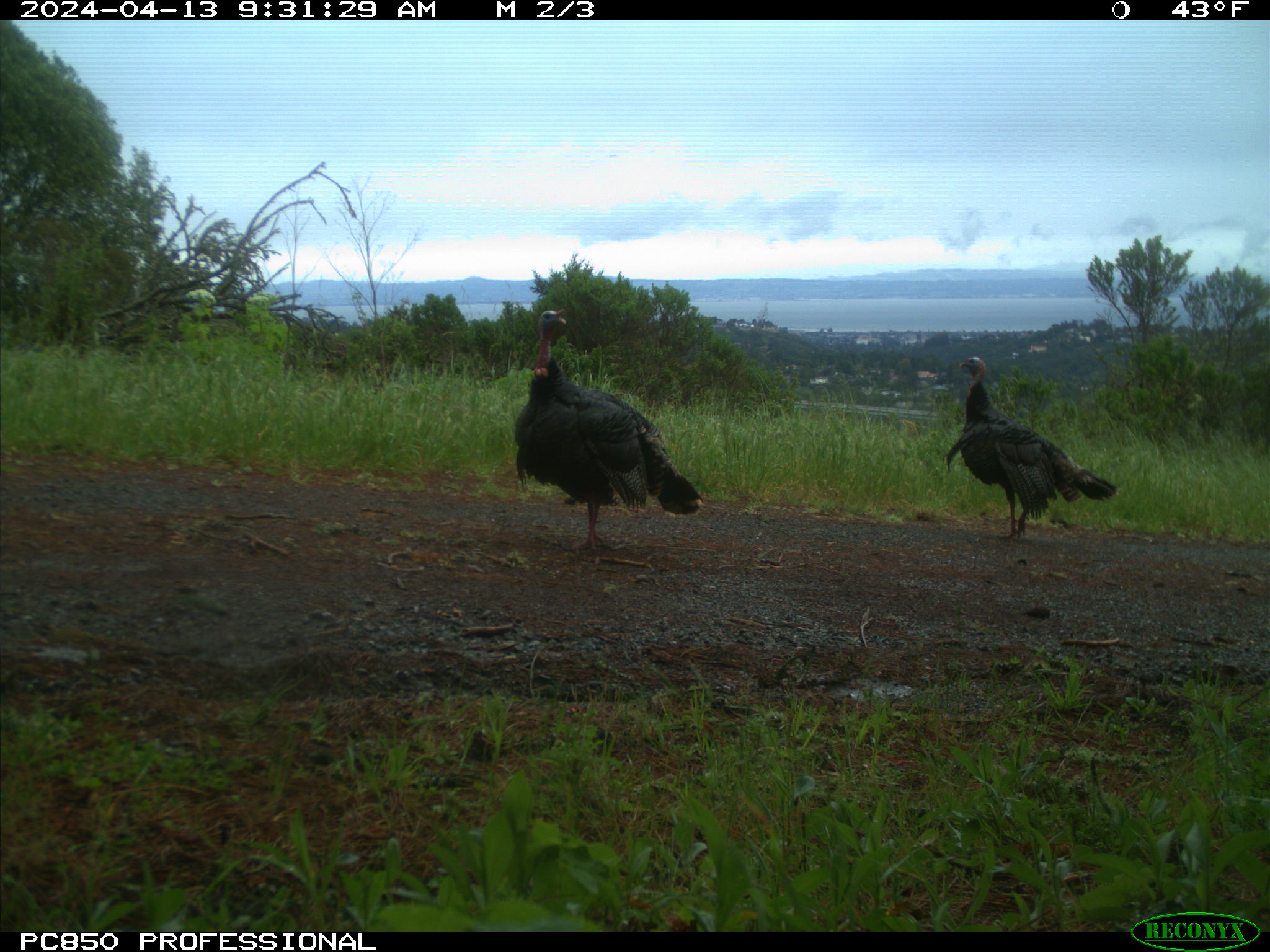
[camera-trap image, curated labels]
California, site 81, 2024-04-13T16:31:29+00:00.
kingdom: Animalia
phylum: Chordata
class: Aves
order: Galliformes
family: Phasianidae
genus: Meleagris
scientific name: Meleagris gallopavo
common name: turkey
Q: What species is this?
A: Turkey (Meleagris gallopavo).